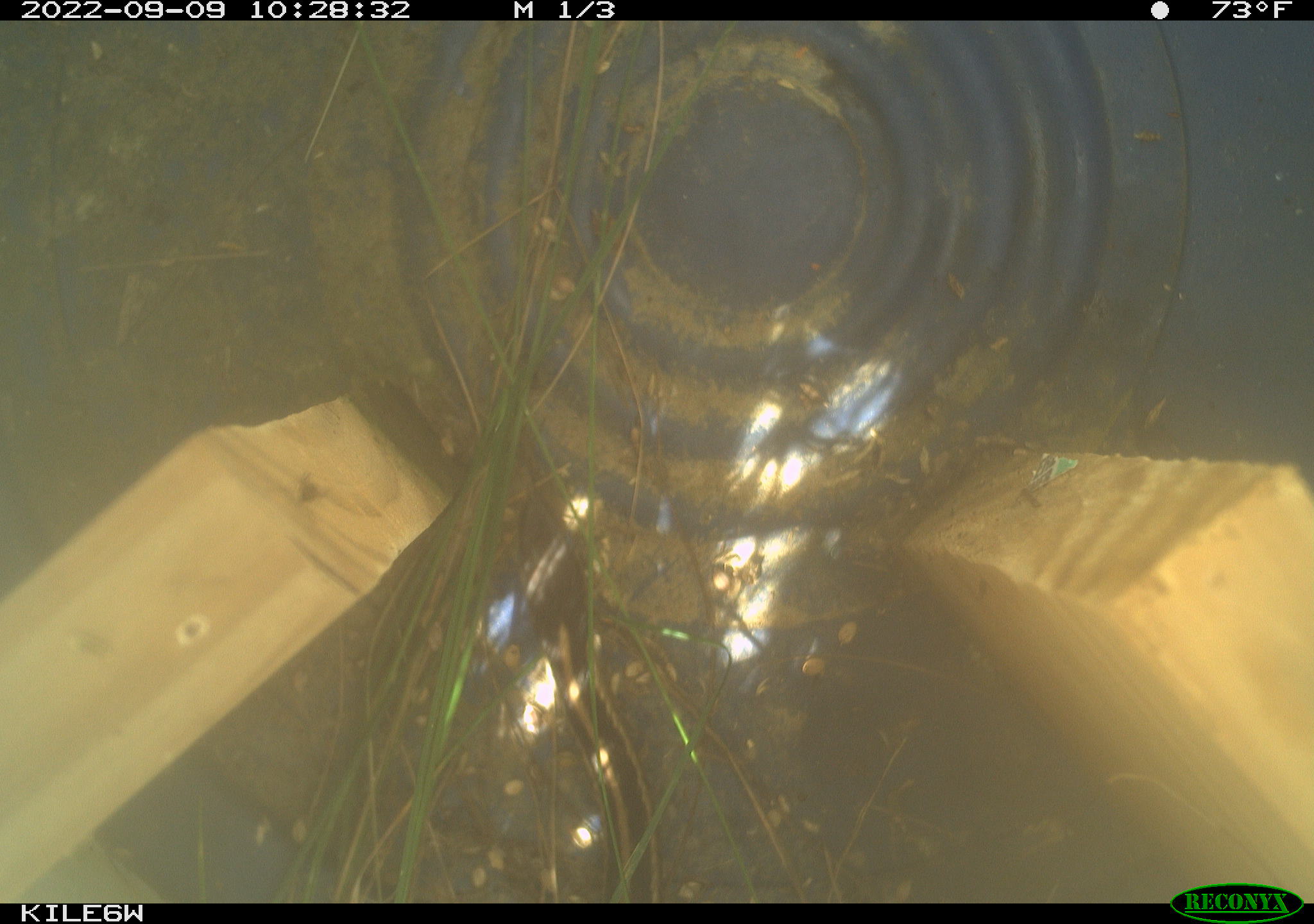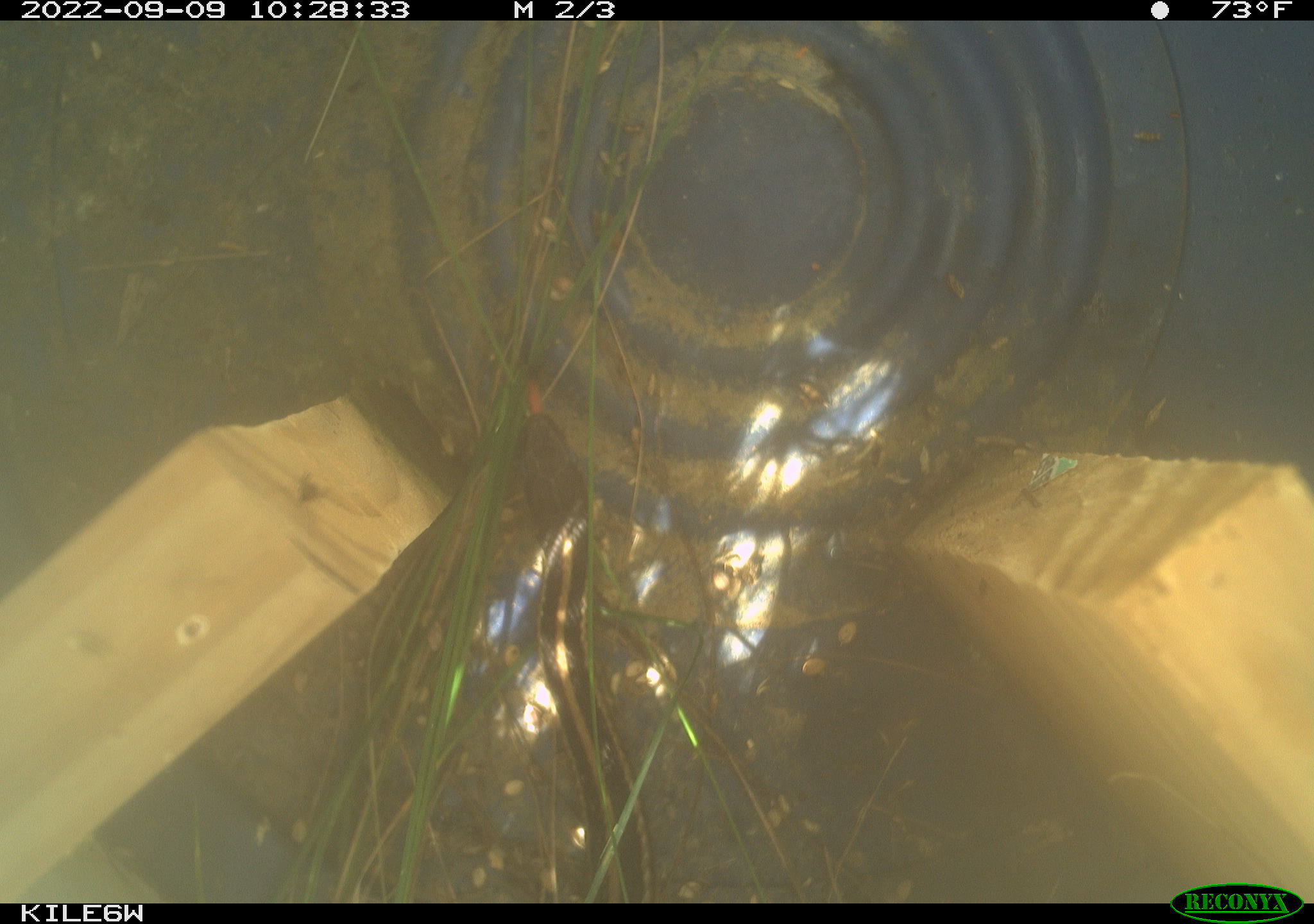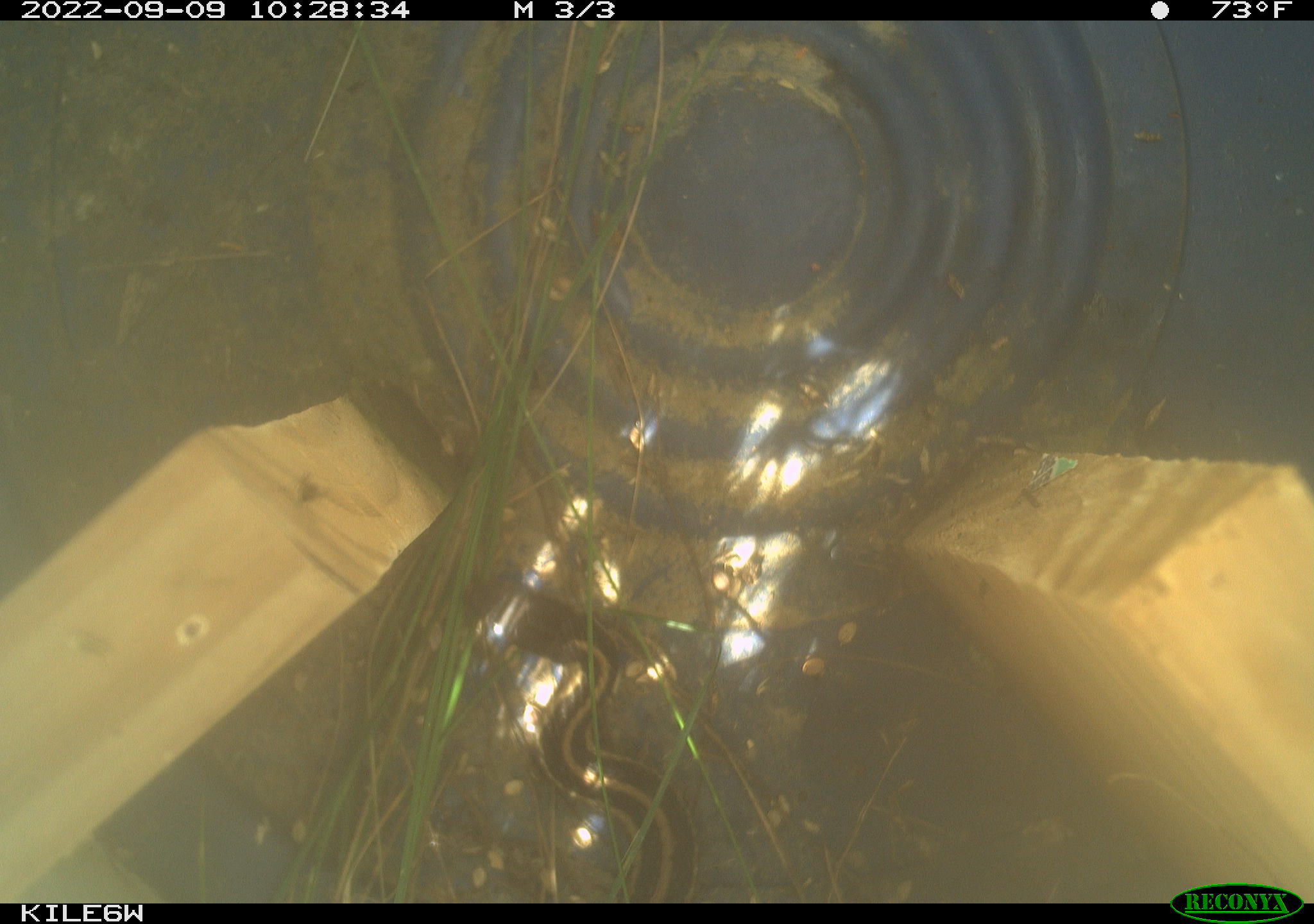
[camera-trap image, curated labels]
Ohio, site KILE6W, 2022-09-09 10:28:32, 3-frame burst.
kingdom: Animalia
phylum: Chordata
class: Reptilia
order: Squamata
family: Colubridae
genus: Thamnophis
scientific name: Thamnophis sirtalis sirtalis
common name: eastern gartersnake